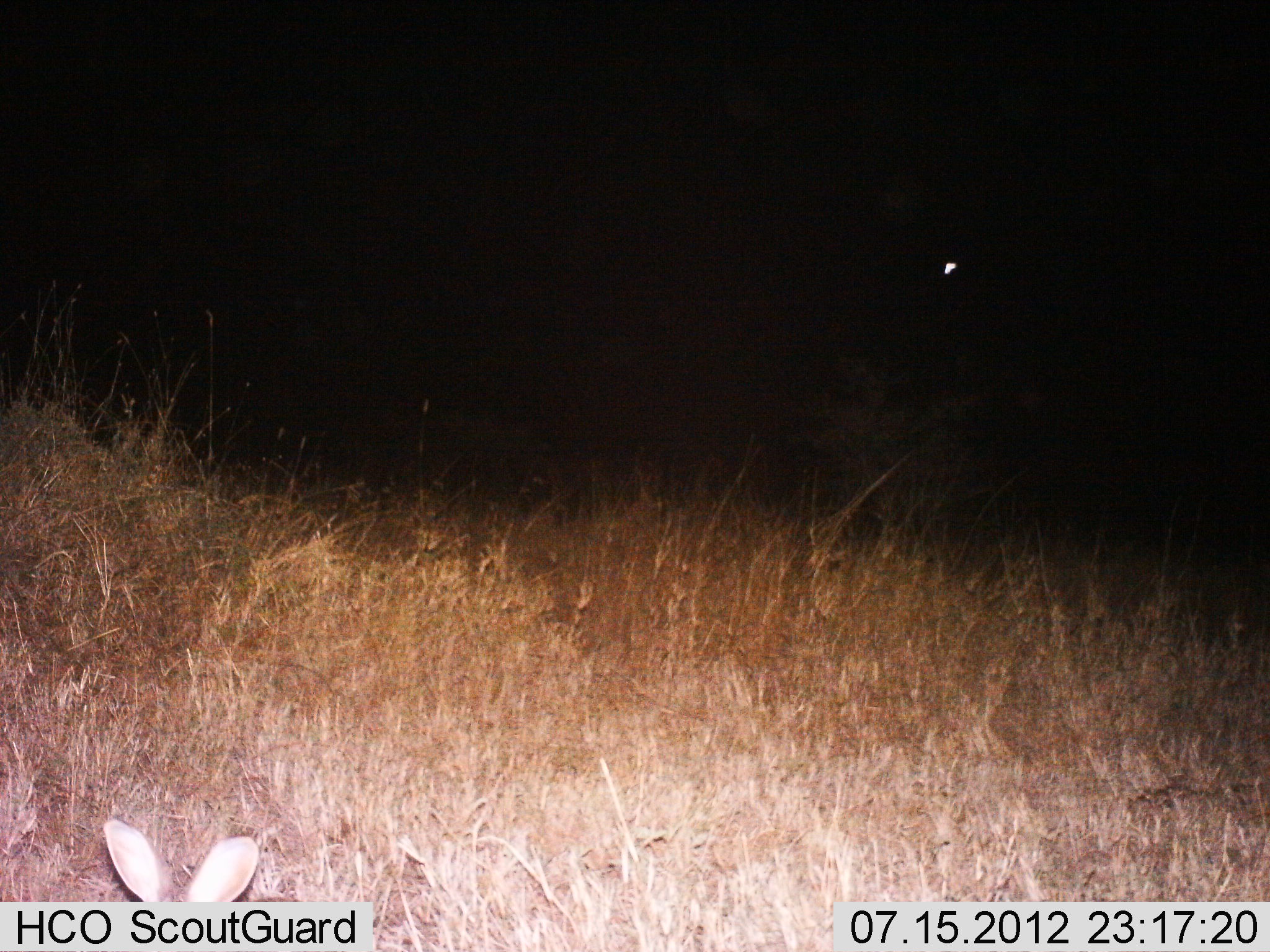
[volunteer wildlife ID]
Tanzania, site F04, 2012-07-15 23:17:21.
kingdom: Animalia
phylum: Chordata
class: Mammalia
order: Lagomorpha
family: Leporidae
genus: Lepus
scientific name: Lepus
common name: hare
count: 1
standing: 100%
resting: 0%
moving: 0%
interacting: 0%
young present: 0%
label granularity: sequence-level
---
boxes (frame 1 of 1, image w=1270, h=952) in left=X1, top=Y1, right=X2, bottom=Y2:
animal: left=98, top=815, right=259, bottom=902